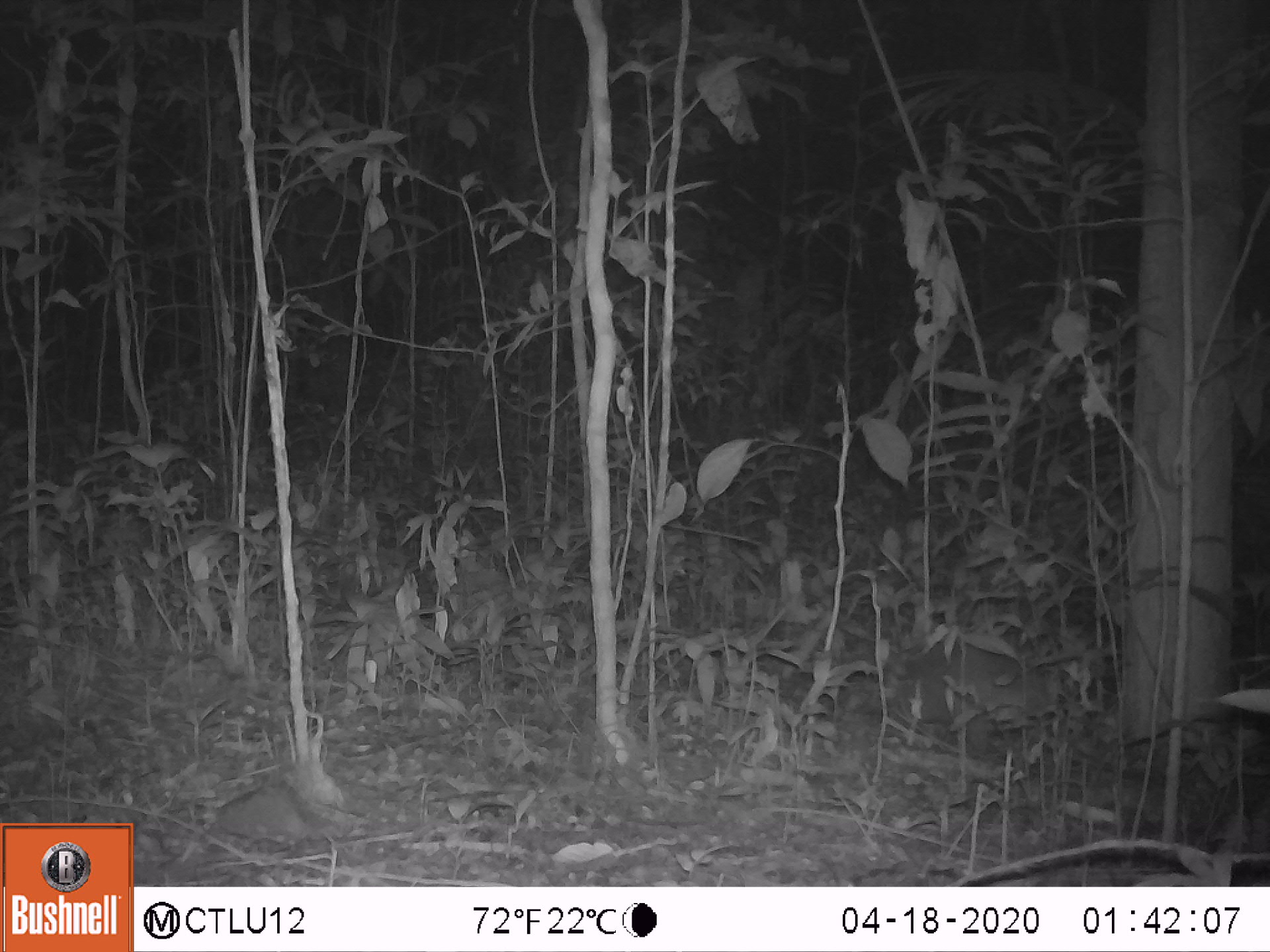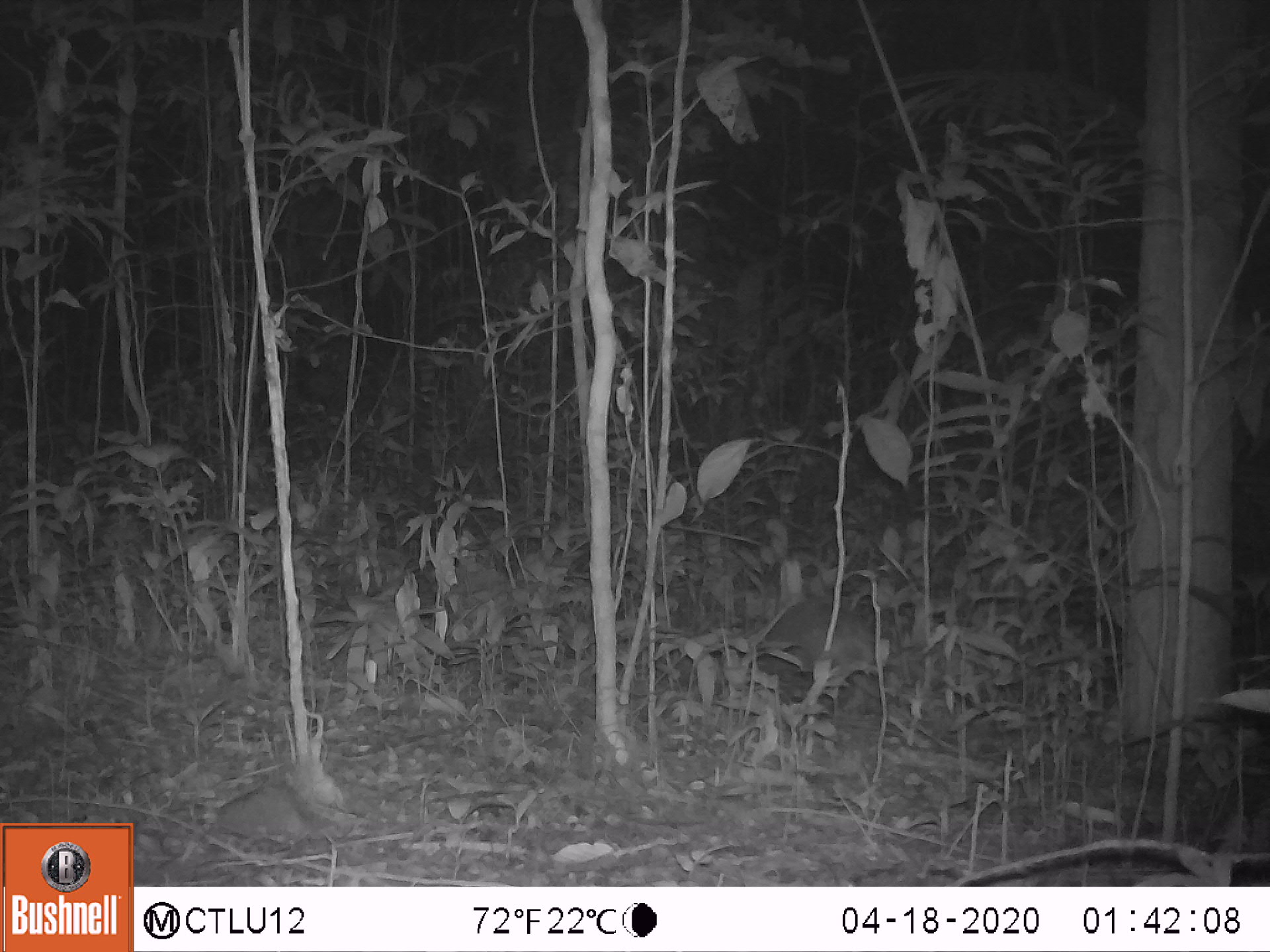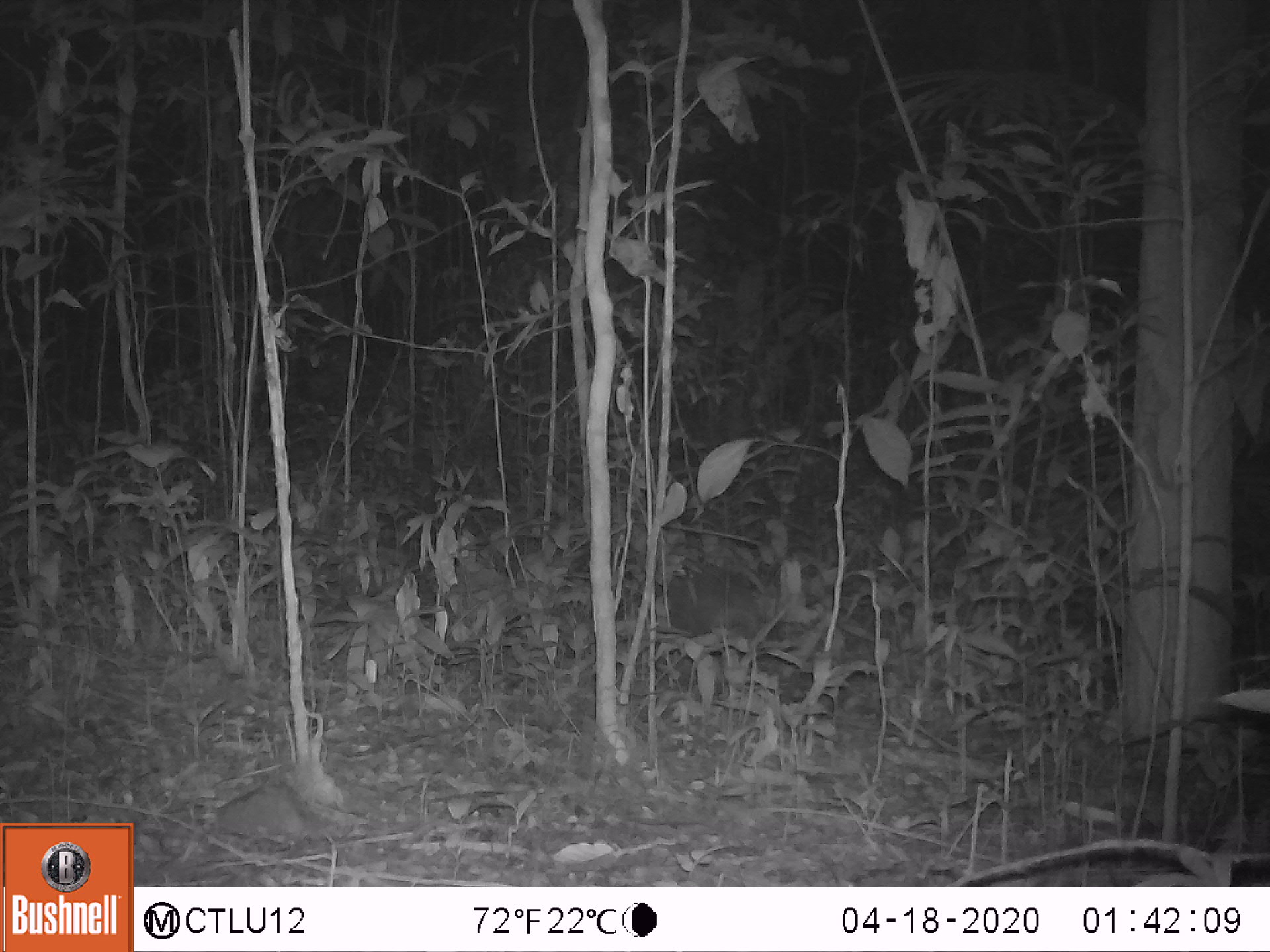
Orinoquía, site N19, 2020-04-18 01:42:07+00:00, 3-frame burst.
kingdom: Animalia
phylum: Chordata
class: Mammalia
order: Cingulata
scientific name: Cingulata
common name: armadillo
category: unknown armadillo